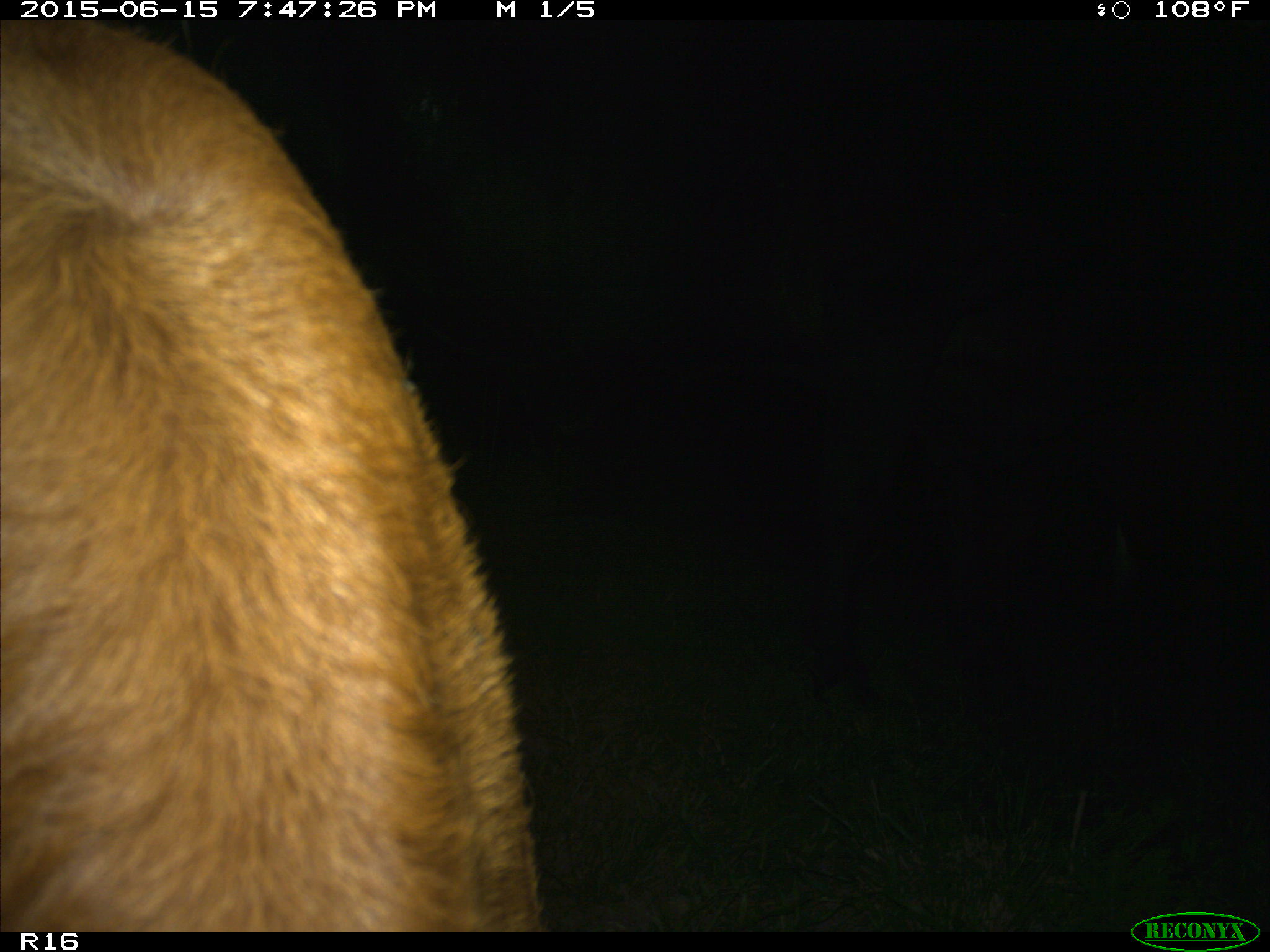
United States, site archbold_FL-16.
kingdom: Animalia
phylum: Chordata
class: Mammalia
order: Artiodactyla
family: Bovidae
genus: Bos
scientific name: Bos taurus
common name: domestic cow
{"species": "Bos taurus (domestic cow)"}